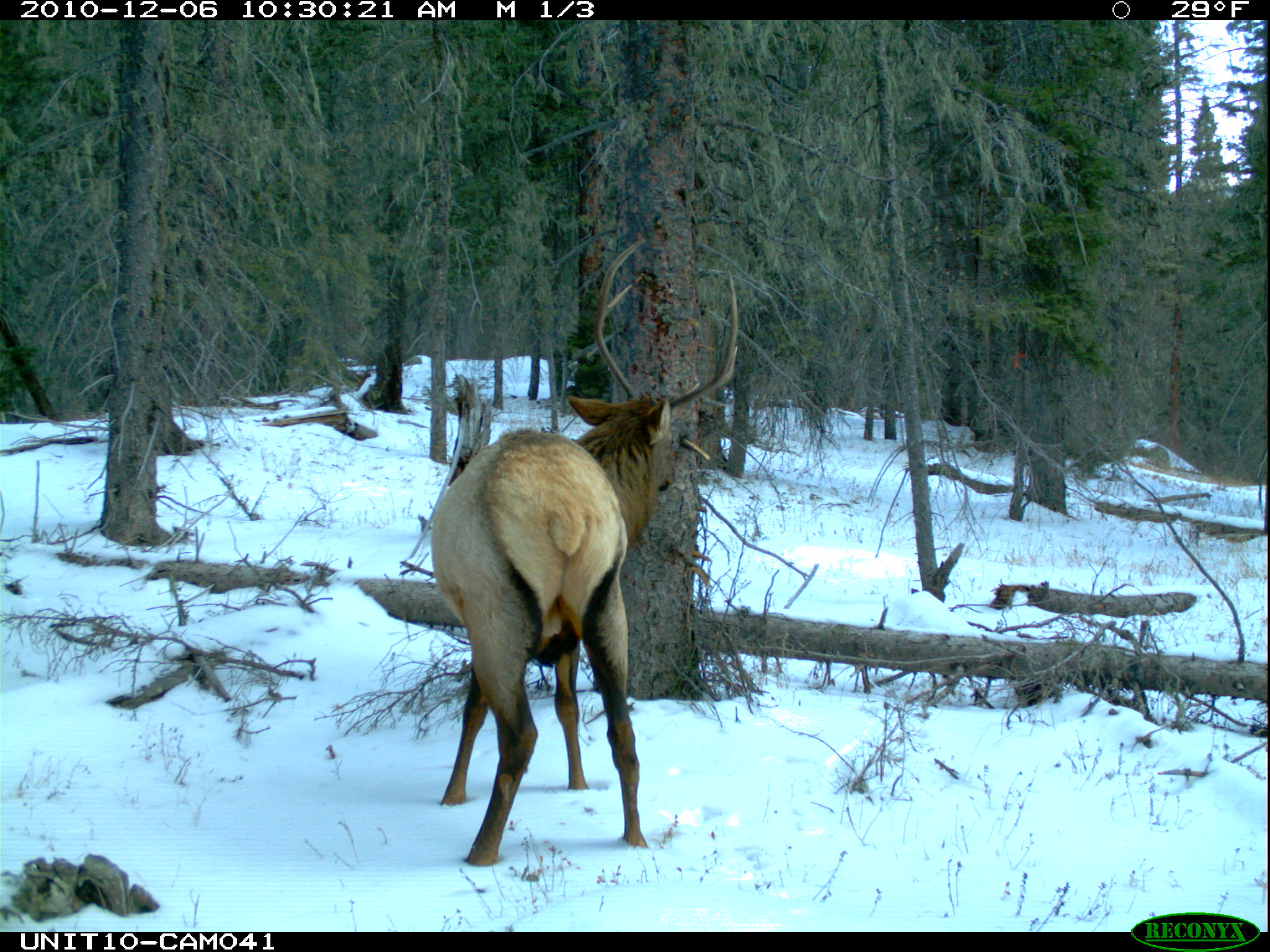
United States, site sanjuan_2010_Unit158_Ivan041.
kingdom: Animalia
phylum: Chordata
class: Mammalia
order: Artiodactyla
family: Cervidae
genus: Cervus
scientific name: Cervus elaphus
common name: red deer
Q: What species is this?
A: Cervus elaphus (red deer).